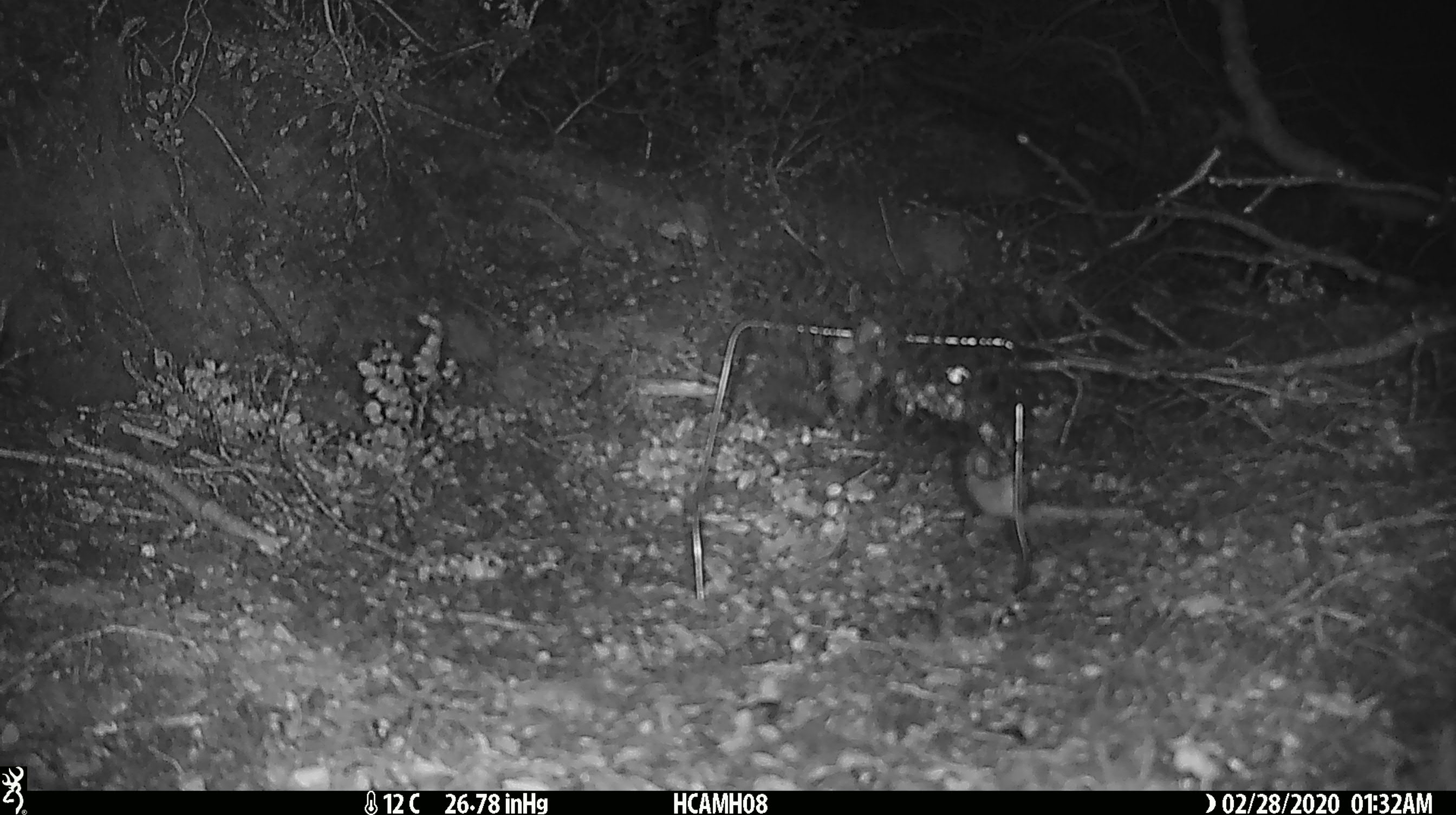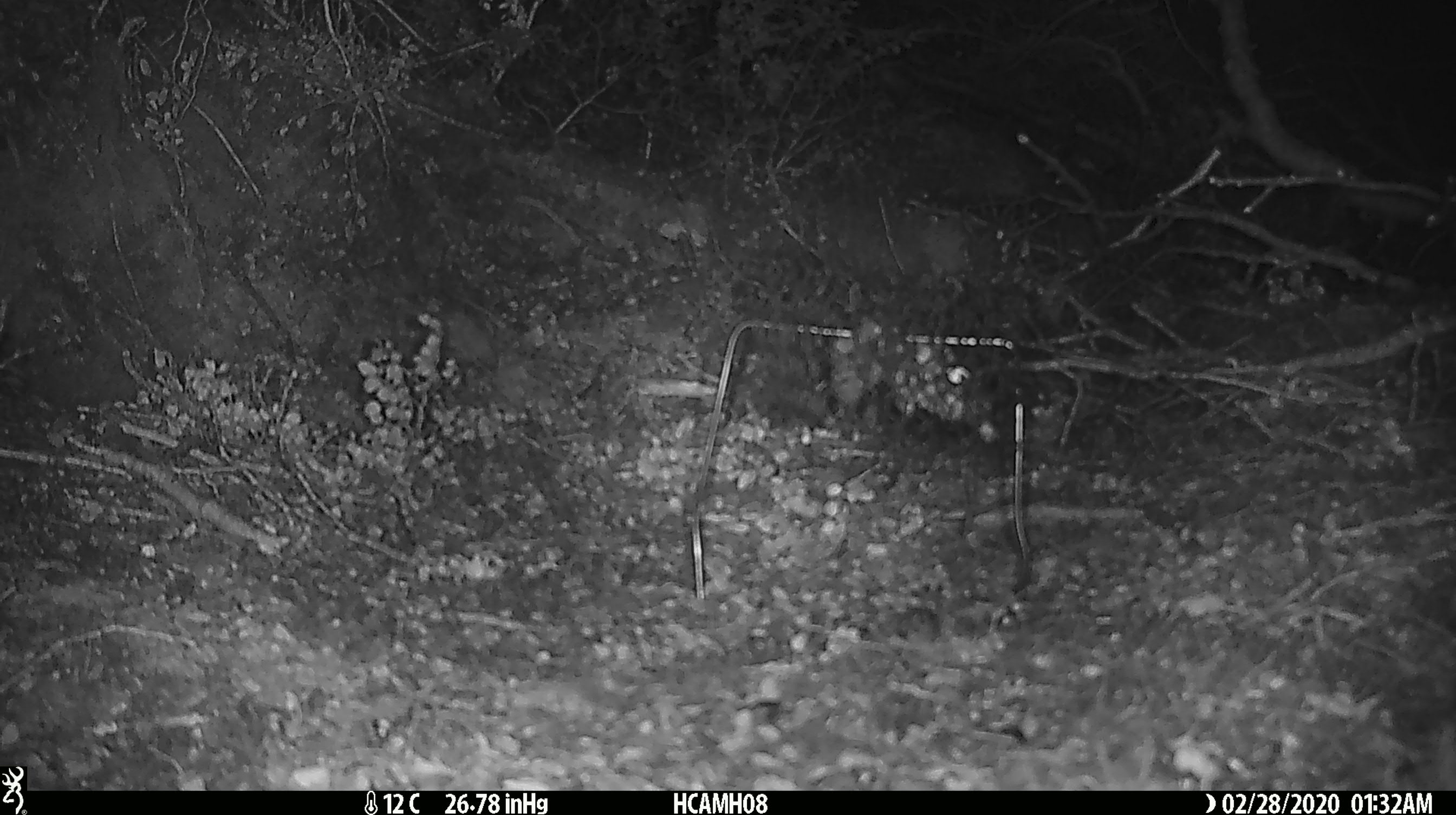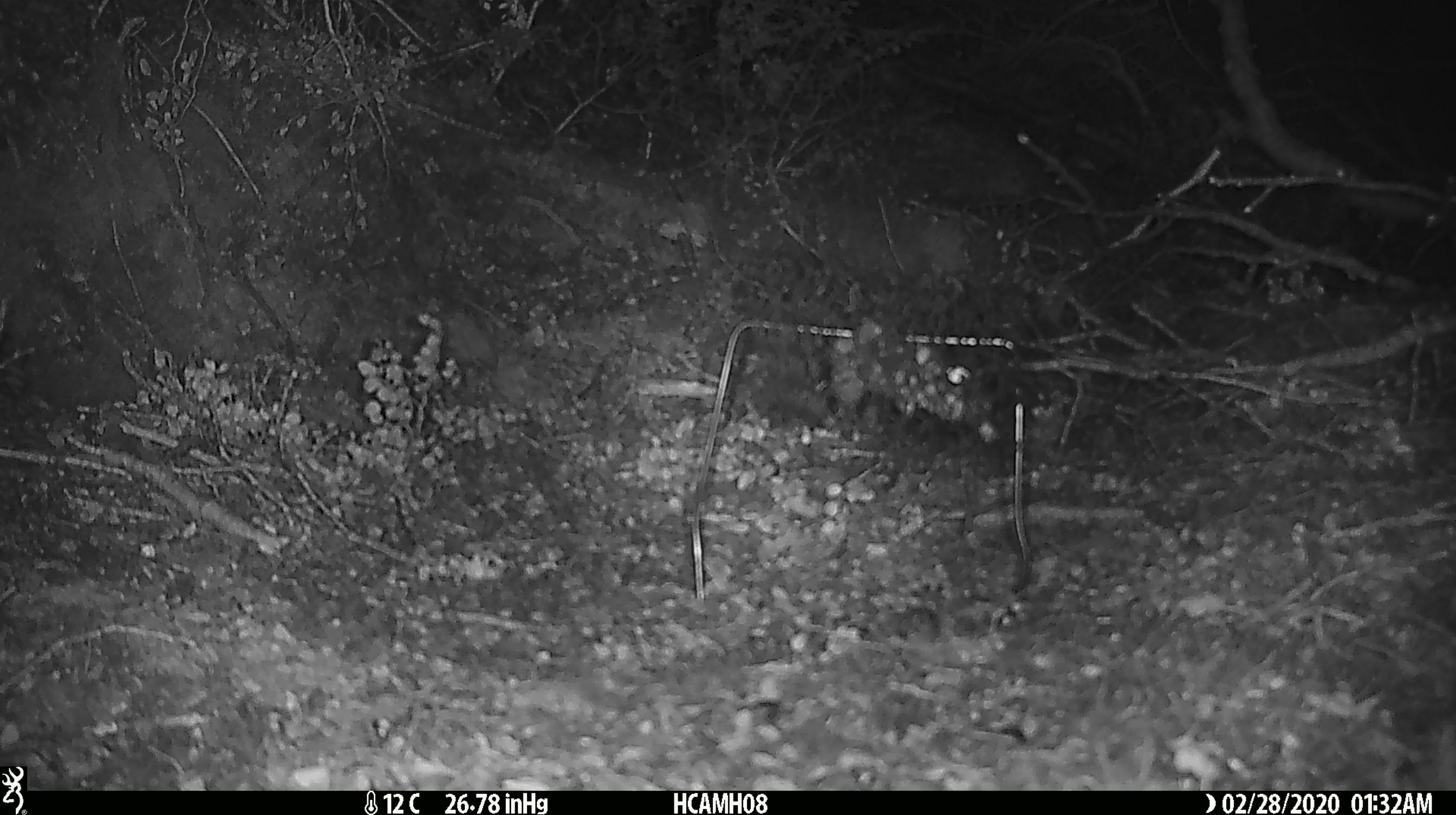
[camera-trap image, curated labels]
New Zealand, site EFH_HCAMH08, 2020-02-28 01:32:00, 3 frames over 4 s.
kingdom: Animalia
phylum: Chordata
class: Mammalia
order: Rodentia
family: Muridae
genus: Mus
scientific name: Mus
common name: mouse